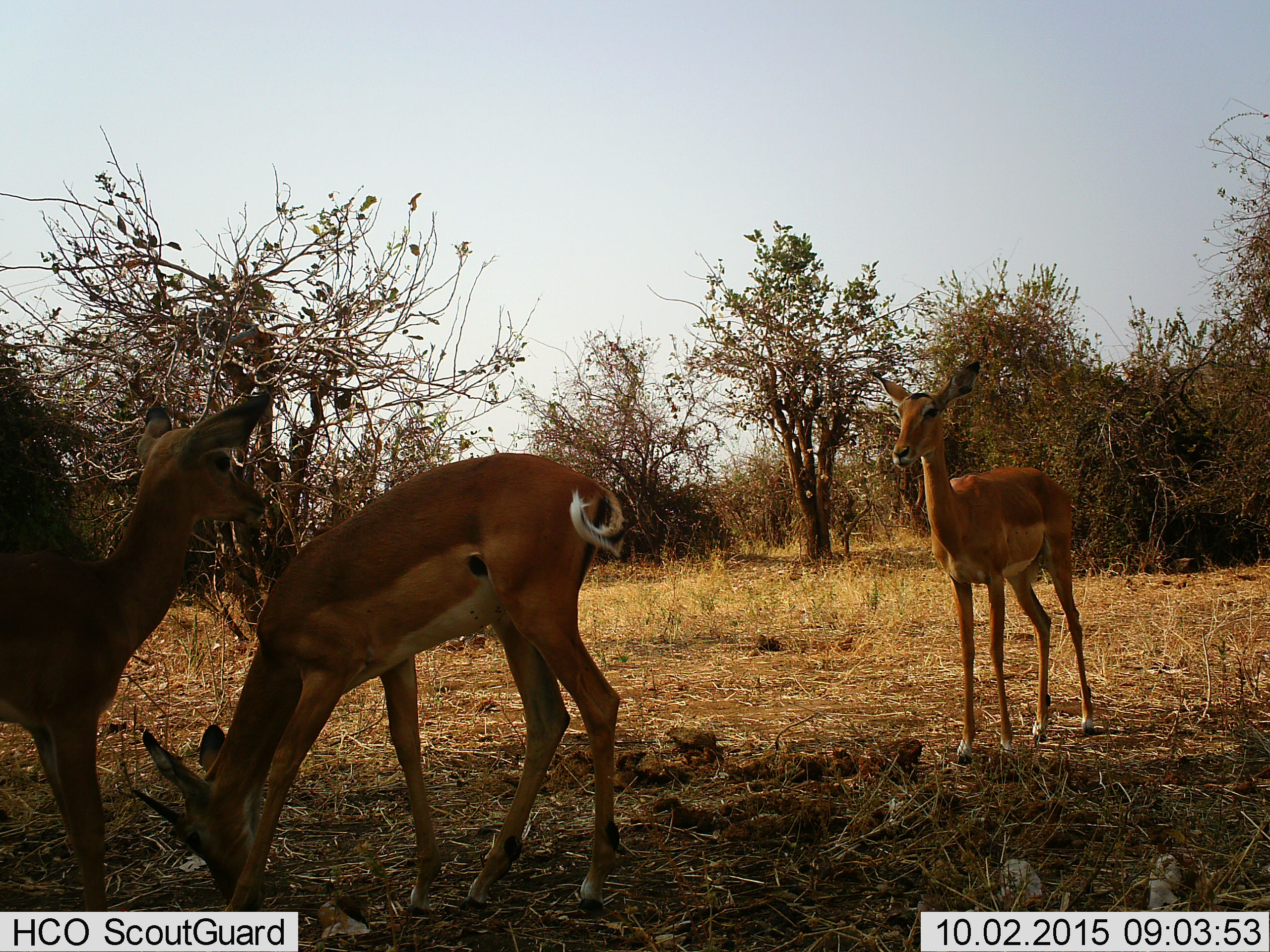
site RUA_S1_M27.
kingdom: Animalia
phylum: Chordata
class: Mammalia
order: Artiodactyla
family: Bovidae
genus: Aepyceros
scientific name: Aepyceros melampus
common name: impala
Impala (Aepyceros melampus), count 3. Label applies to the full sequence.